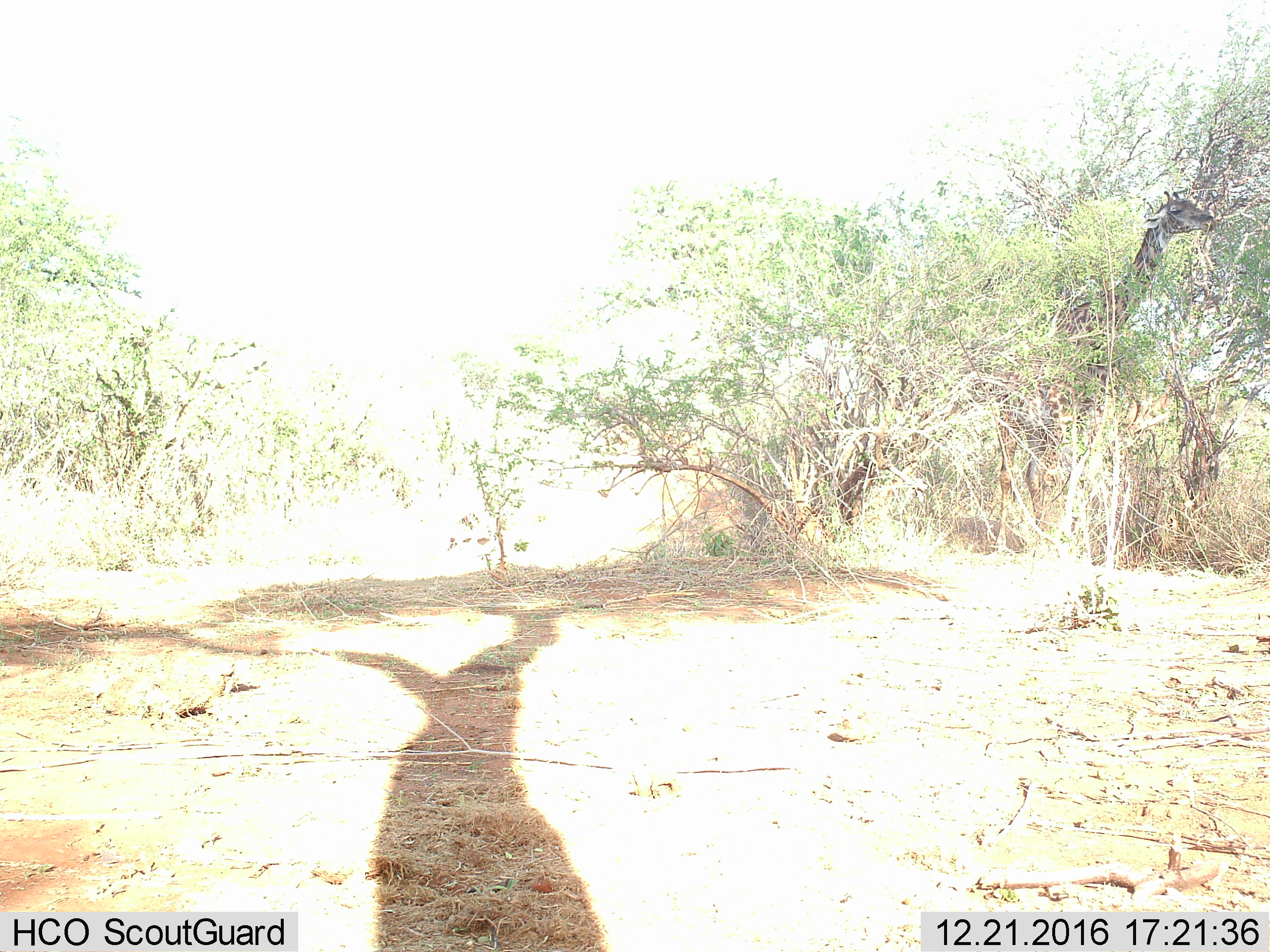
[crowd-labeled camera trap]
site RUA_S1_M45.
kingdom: Animalia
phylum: Chordata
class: Mammalia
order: Artiodactyla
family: Giraffidae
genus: Giraffa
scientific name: Giraffa camelopardalis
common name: giraffe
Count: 1.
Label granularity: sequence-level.